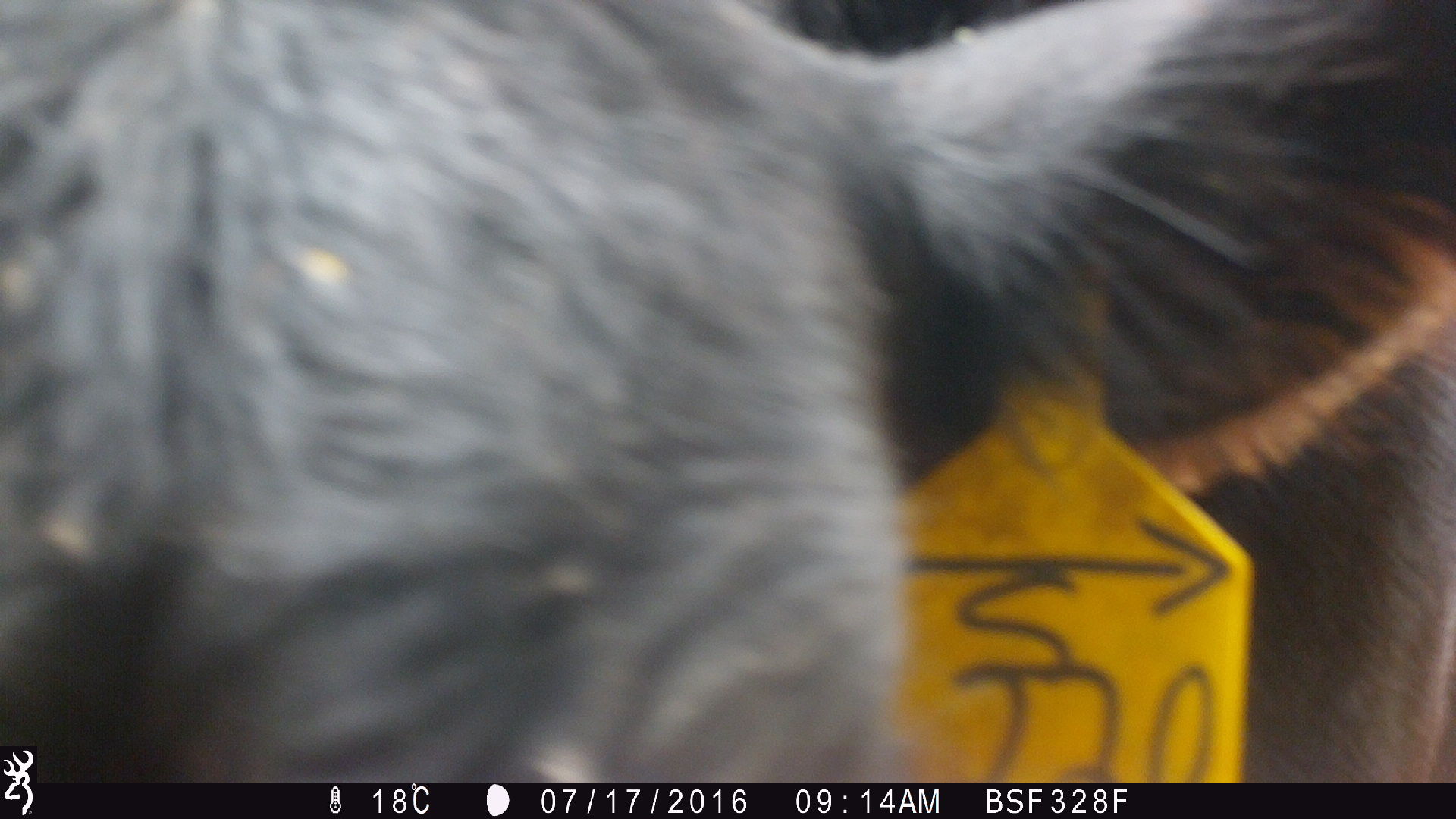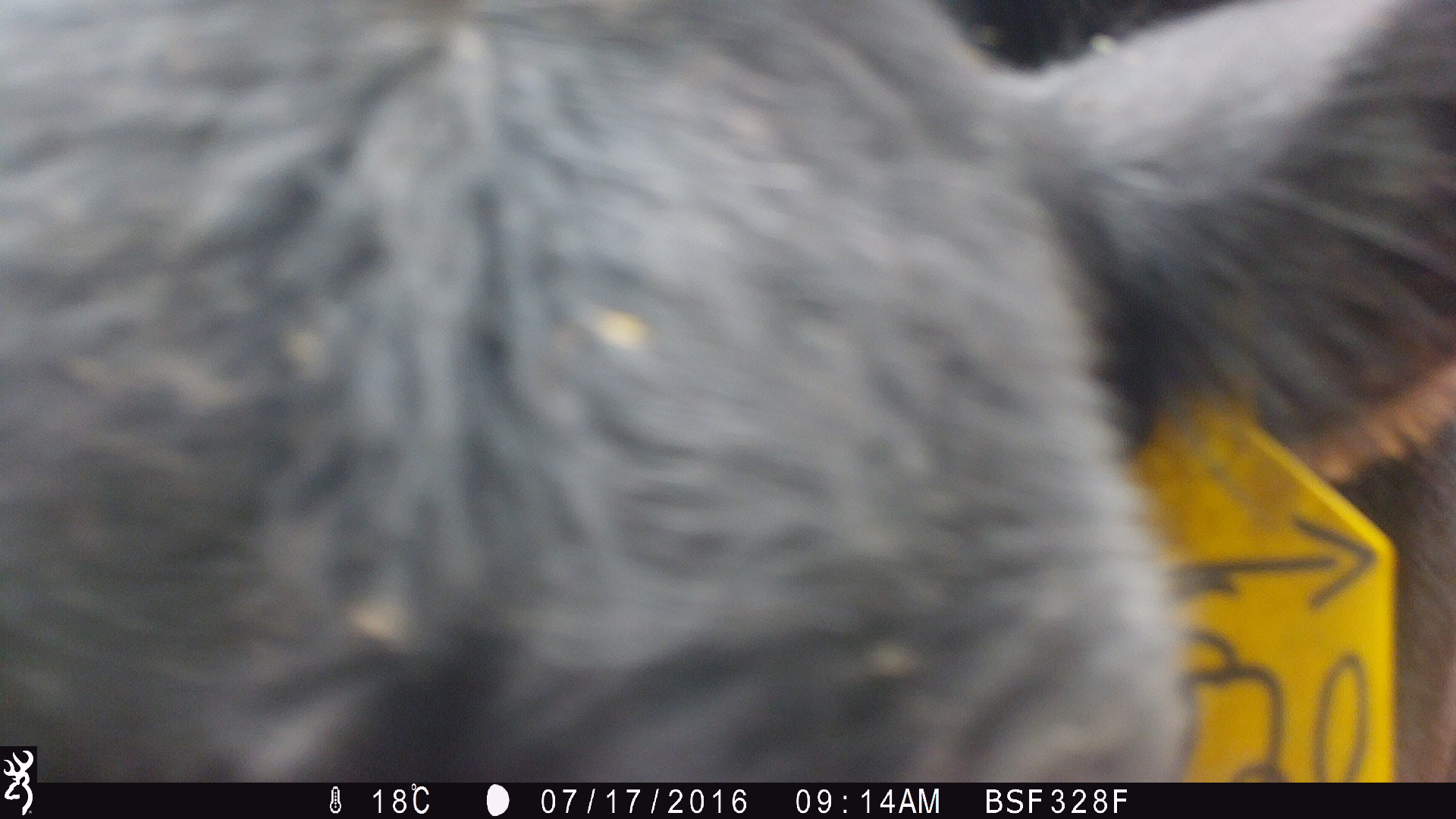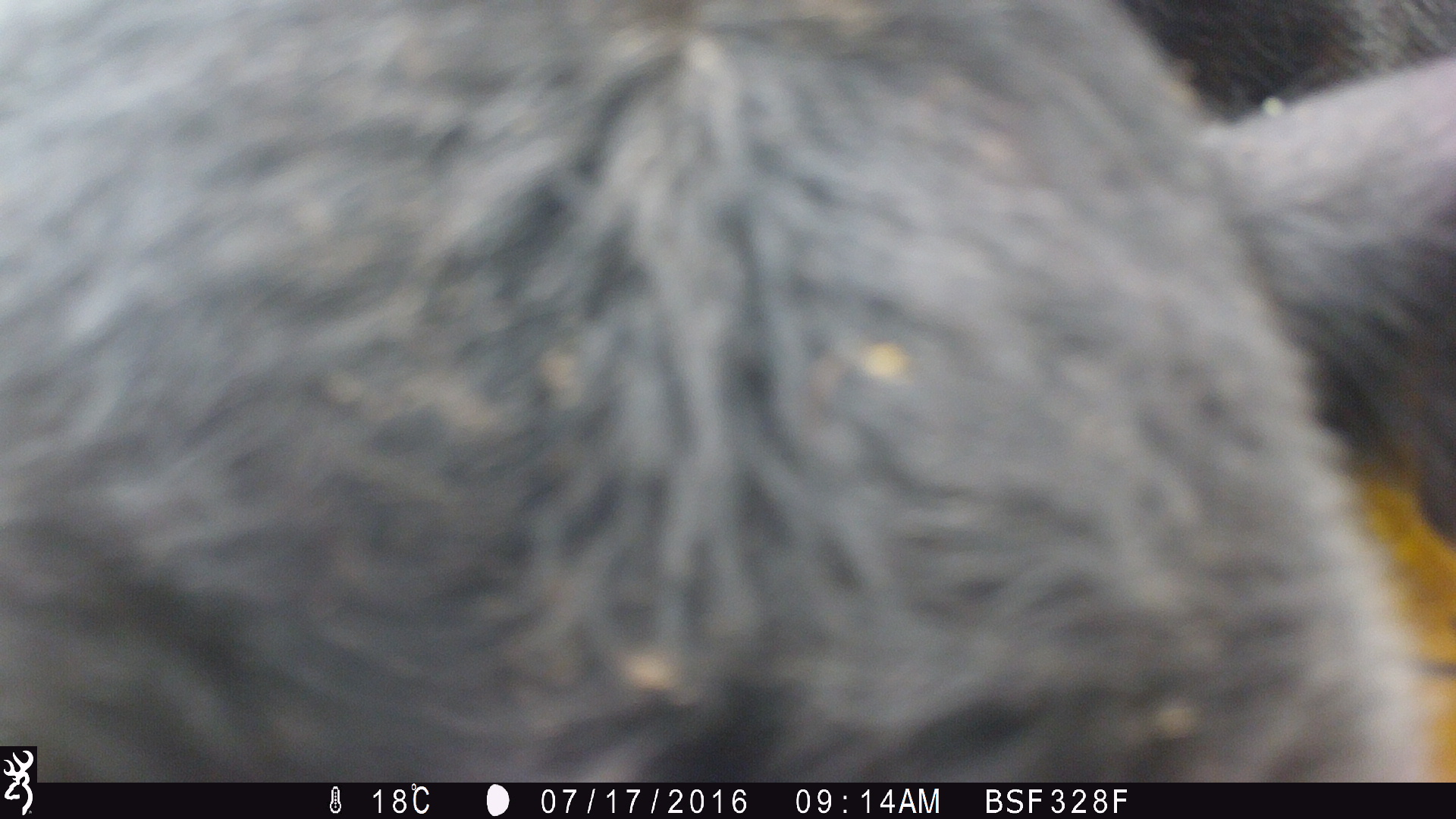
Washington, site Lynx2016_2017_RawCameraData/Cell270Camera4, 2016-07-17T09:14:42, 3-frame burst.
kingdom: Animalia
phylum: Chordata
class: Mammalia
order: Artiodactyla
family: Bovidae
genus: Bos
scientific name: Bos taurus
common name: domestic cattle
Domestic cattle (Bos taurus). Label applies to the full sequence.